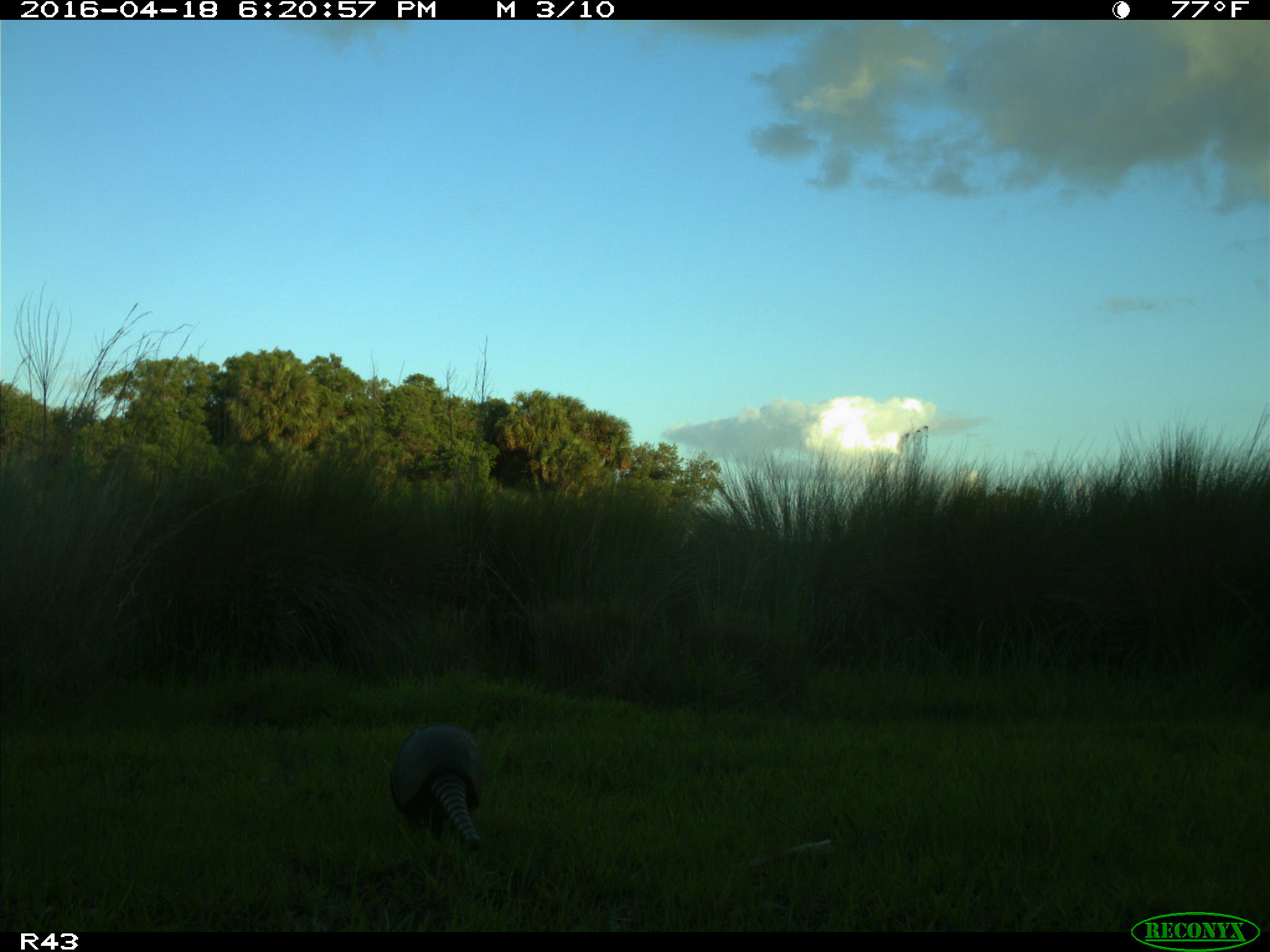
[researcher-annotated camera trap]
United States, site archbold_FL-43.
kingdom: Animalia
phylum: Chordata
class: Mammalia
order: Cingulata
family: Dasypodidae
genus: Dasypus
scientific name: Dasypus novemcinctus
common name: nine-banded armadillo